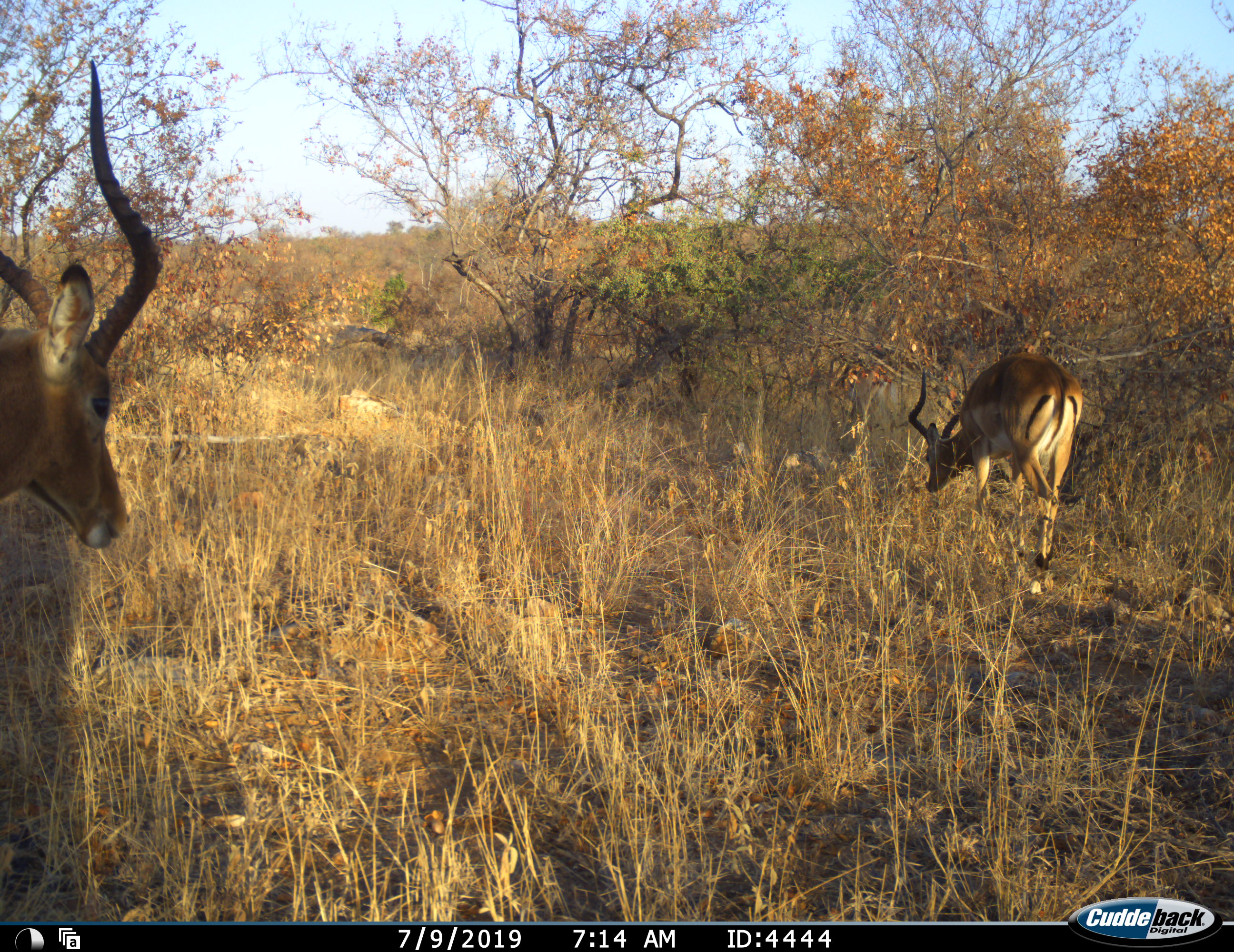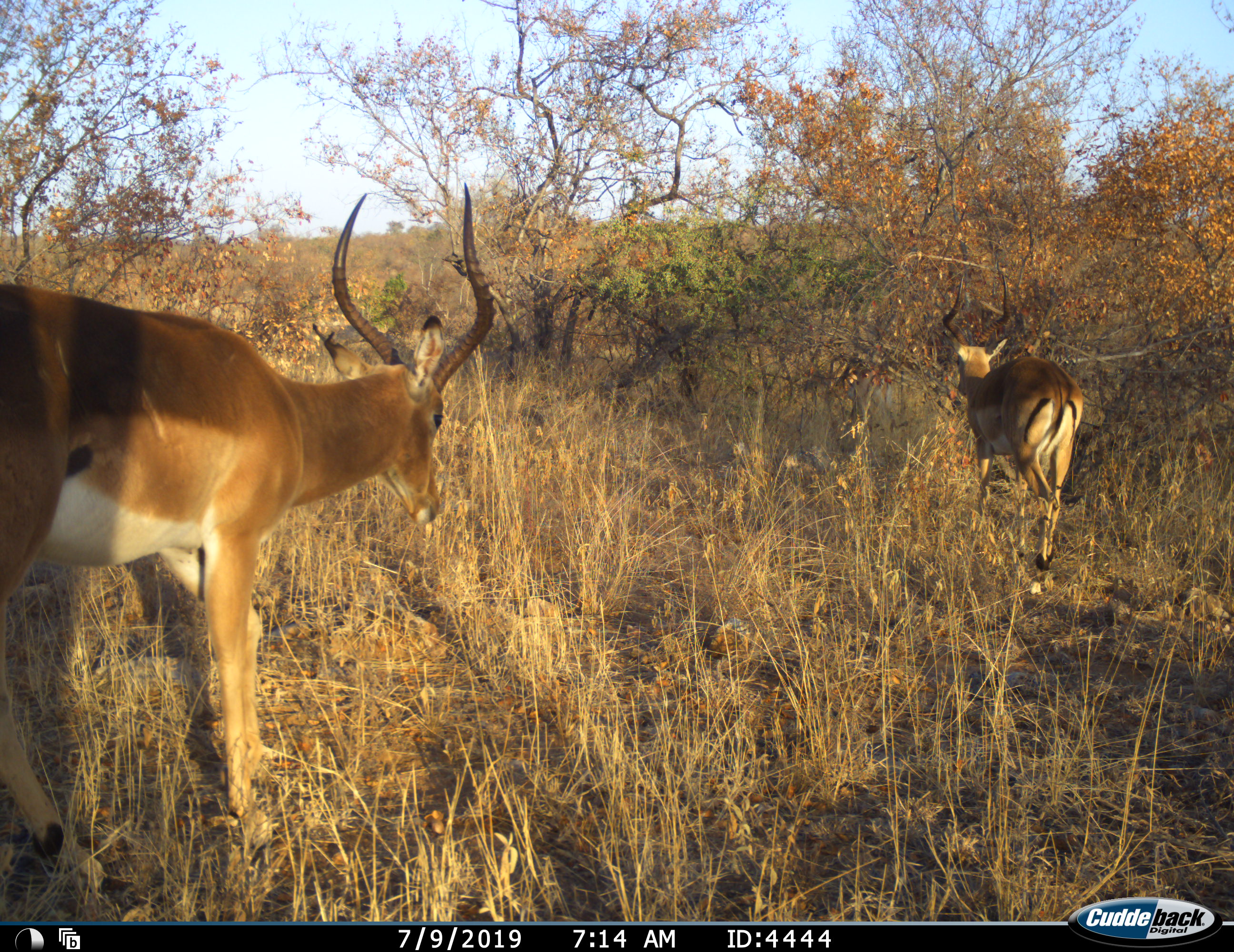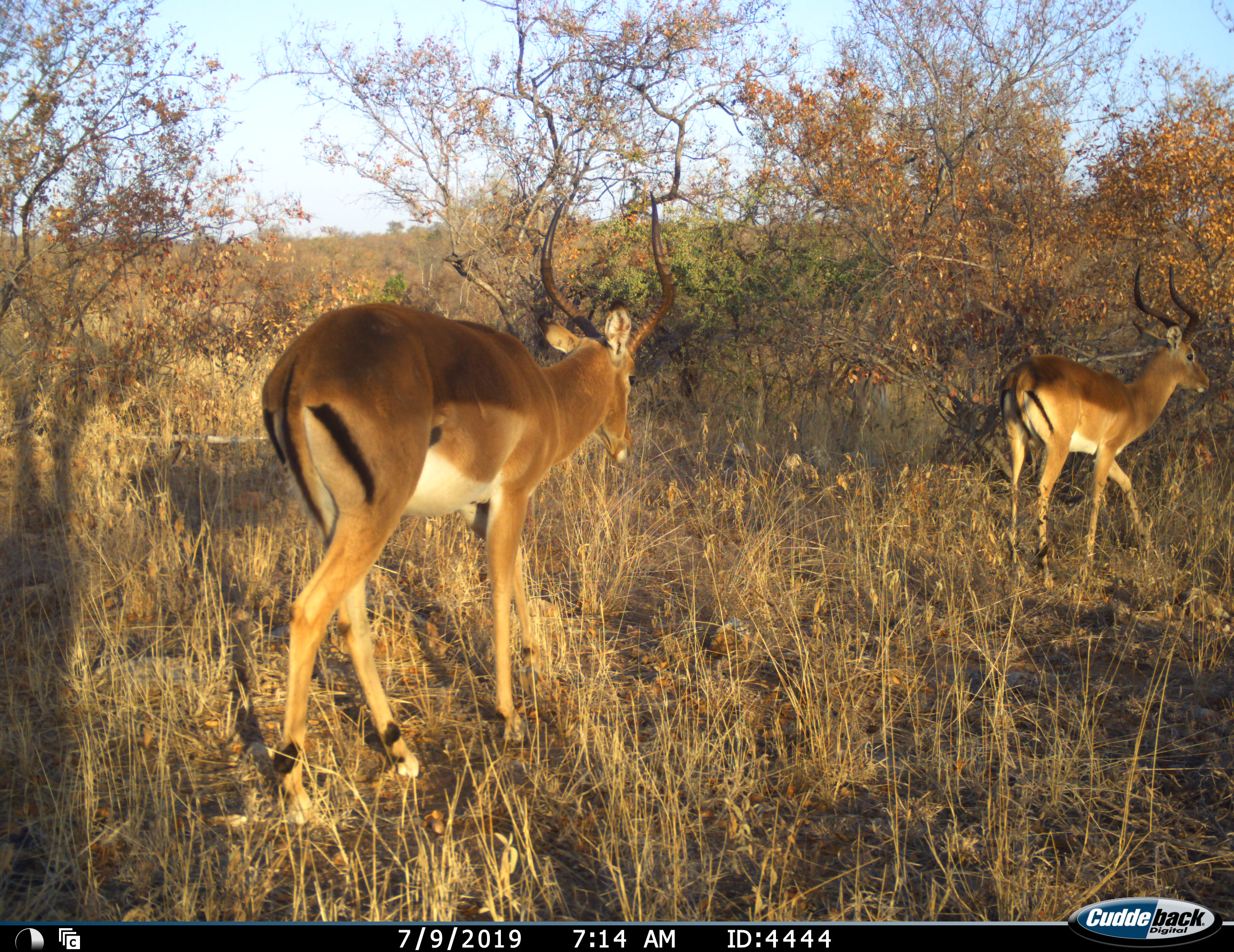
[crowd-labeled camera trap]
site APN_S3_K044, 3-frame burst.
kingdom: Animalia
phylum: Chordata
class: Mammalia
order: Artiodactyla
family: Bovidae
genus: Aepyceros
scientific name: Aepyceros melampus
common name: impala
Impala (Aepyceros melampus), count 2. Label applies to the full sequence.